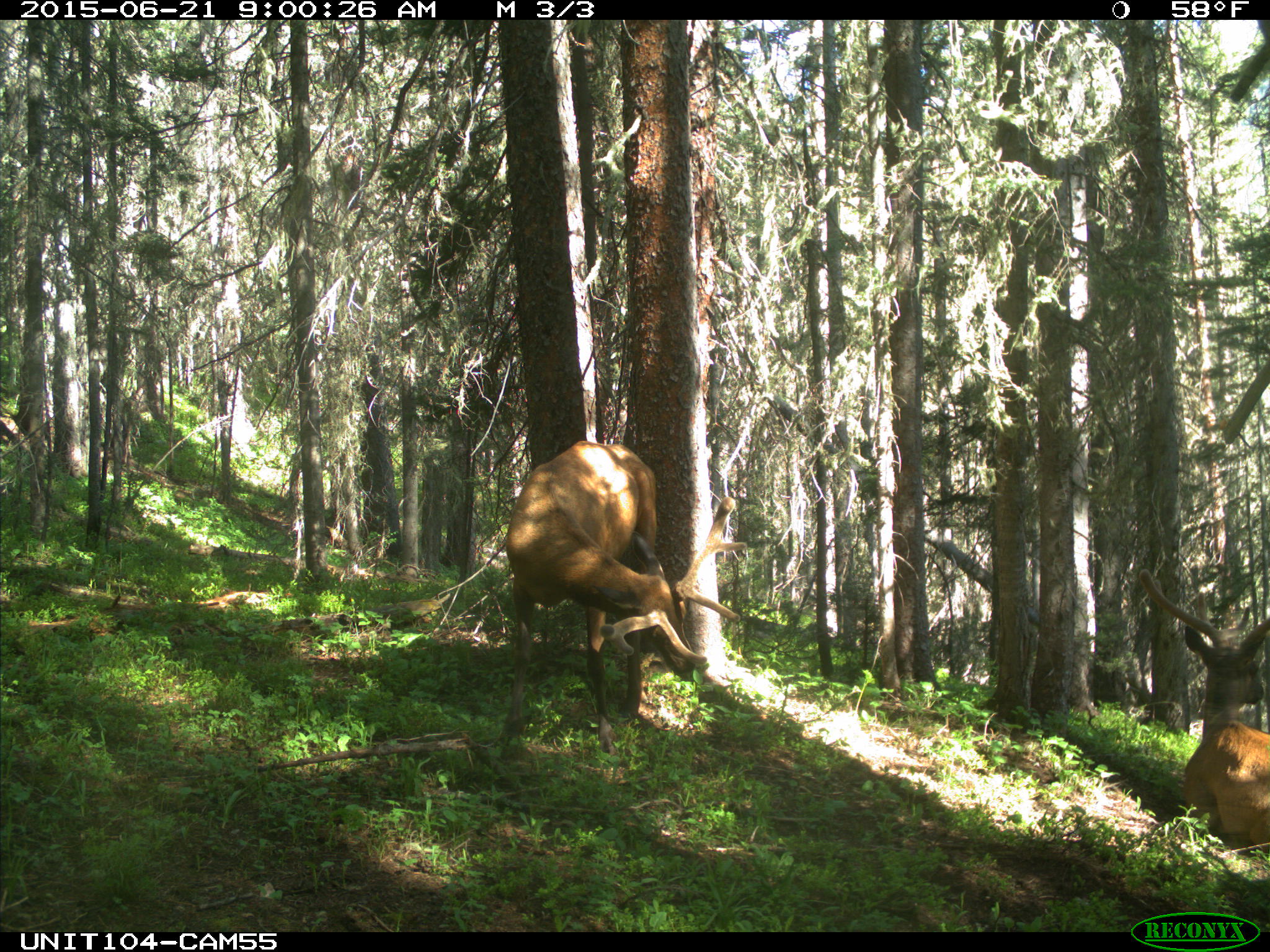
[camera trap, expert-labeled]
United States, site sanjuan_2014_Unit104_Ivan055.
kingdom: Animalia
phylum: Chordata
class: Mammalia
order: Artiodactyla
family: Cervidae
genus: Cervus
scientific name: Cervus elaphus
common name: red deer